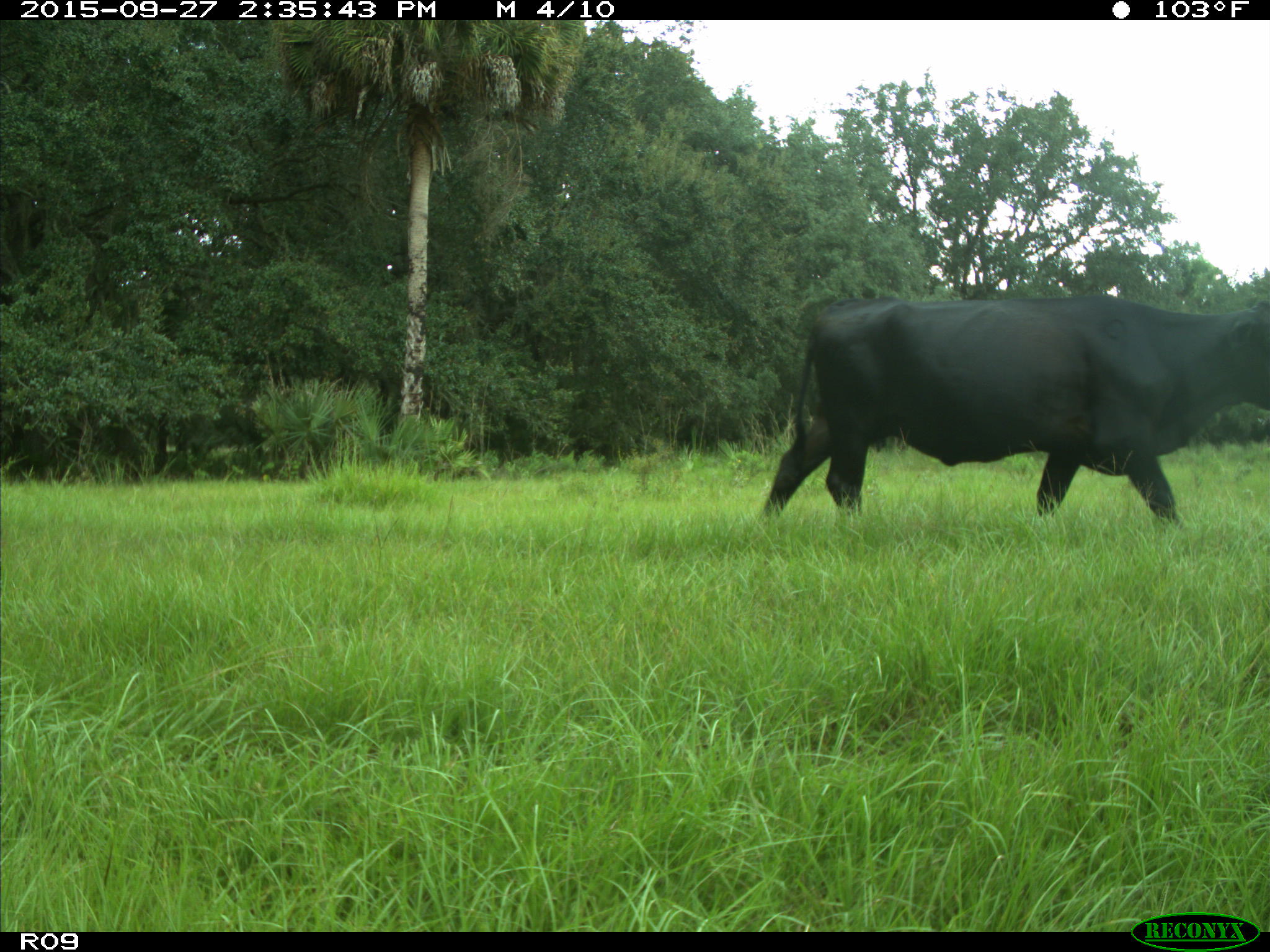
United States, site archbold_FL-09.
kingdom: Animalia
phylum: Chordata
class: Mammalia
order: Artiodactyla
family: Bovidae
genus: Bos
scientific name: Bos taurus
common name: domestic cow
Bos taurus (domestic cow).